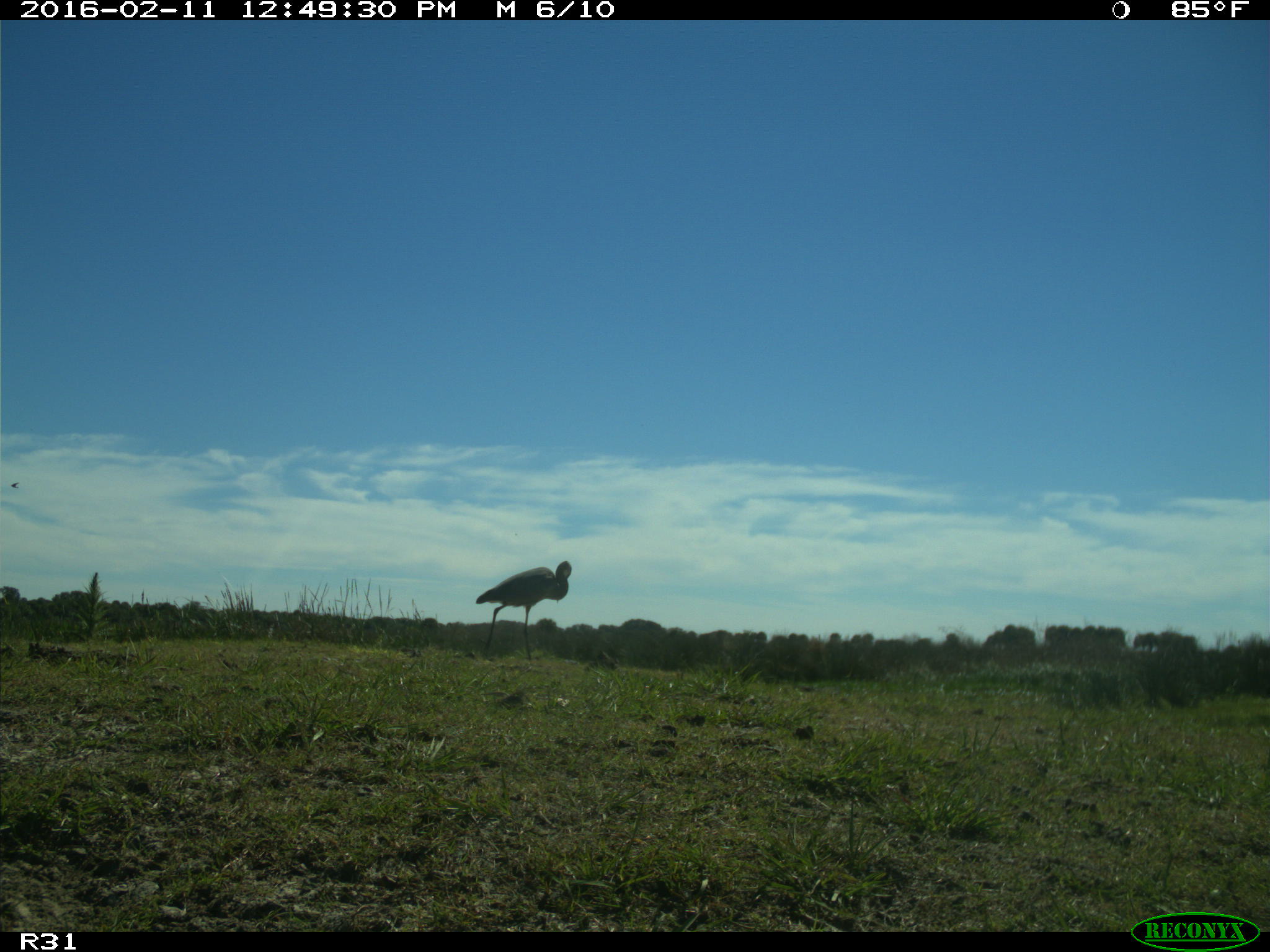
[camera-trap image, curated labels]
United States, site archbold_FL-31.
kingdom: Animalia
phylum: Chordata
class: Aves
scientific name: Aves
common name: birds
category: unidentified bird